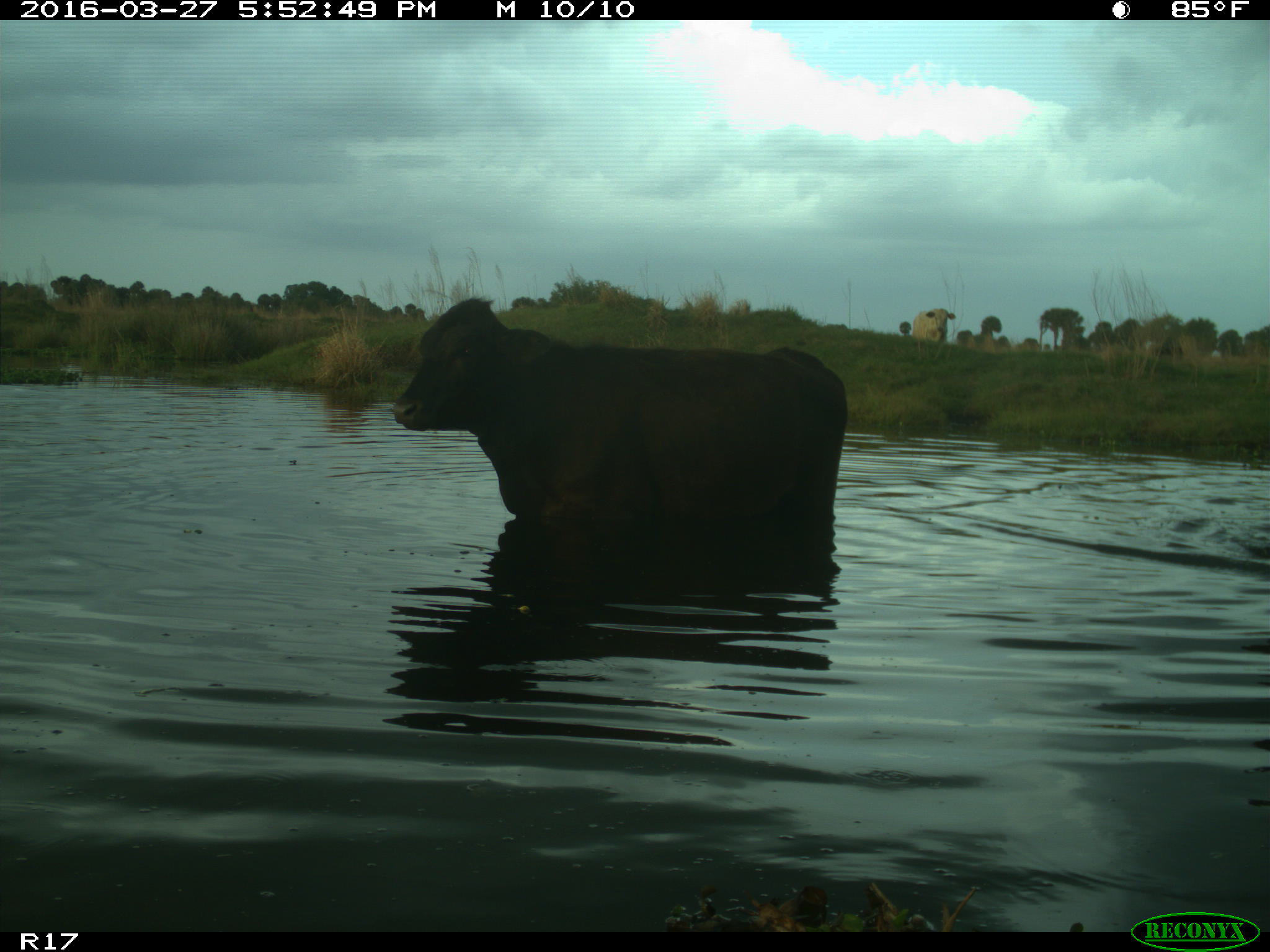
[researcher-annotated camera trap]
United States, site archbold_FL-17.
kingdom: Animalia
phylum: Chordata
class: Mammalia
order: Artiodactyla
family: Bovidae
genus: Bos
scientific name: Bos taurus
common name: domestic cow